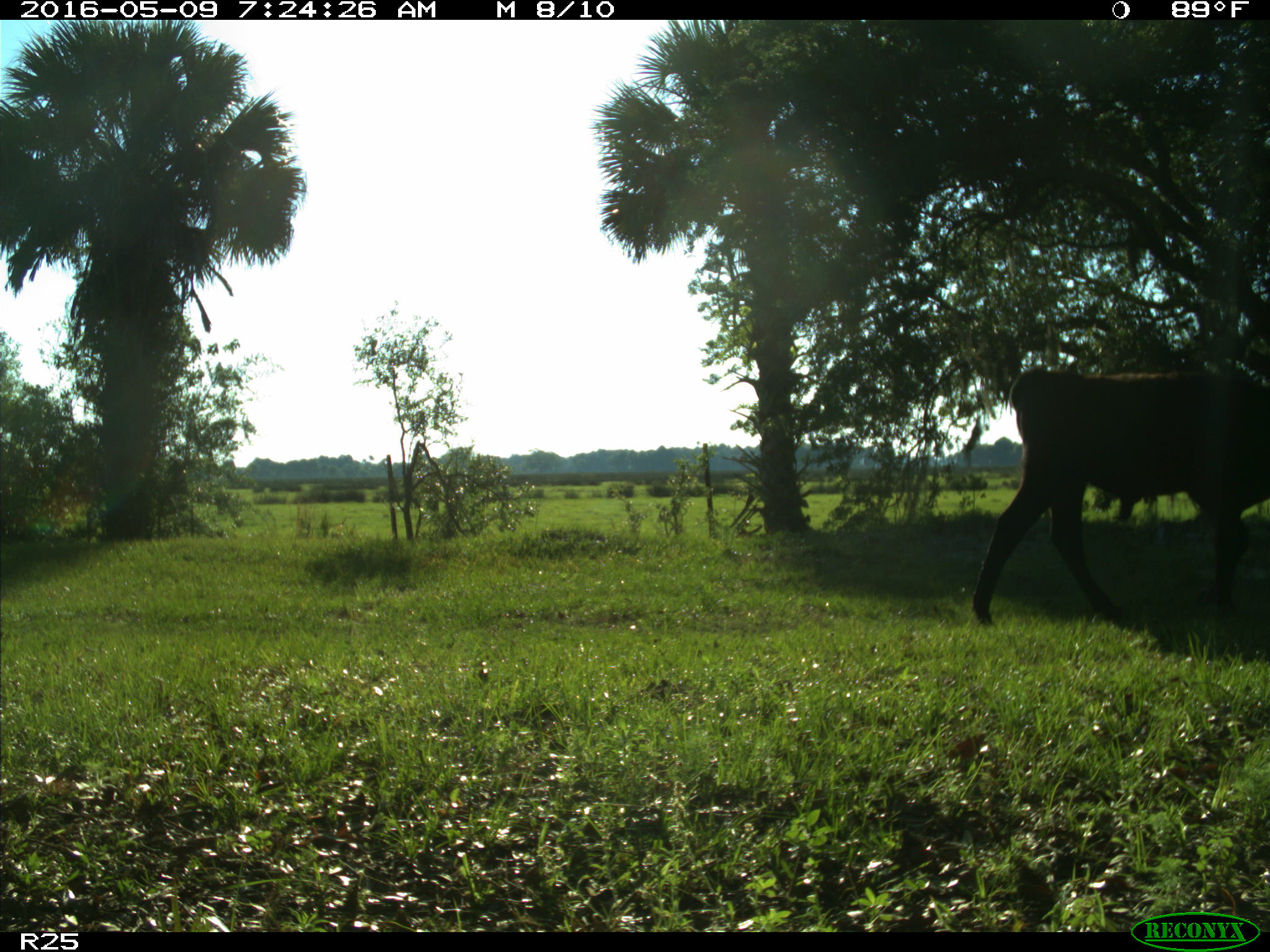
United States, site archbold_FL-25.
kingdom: Animalia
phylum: Chordata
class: Mammalia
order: Artiodactyla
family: Bovidae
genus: Bos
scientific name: Bos taurus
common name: domestic cow